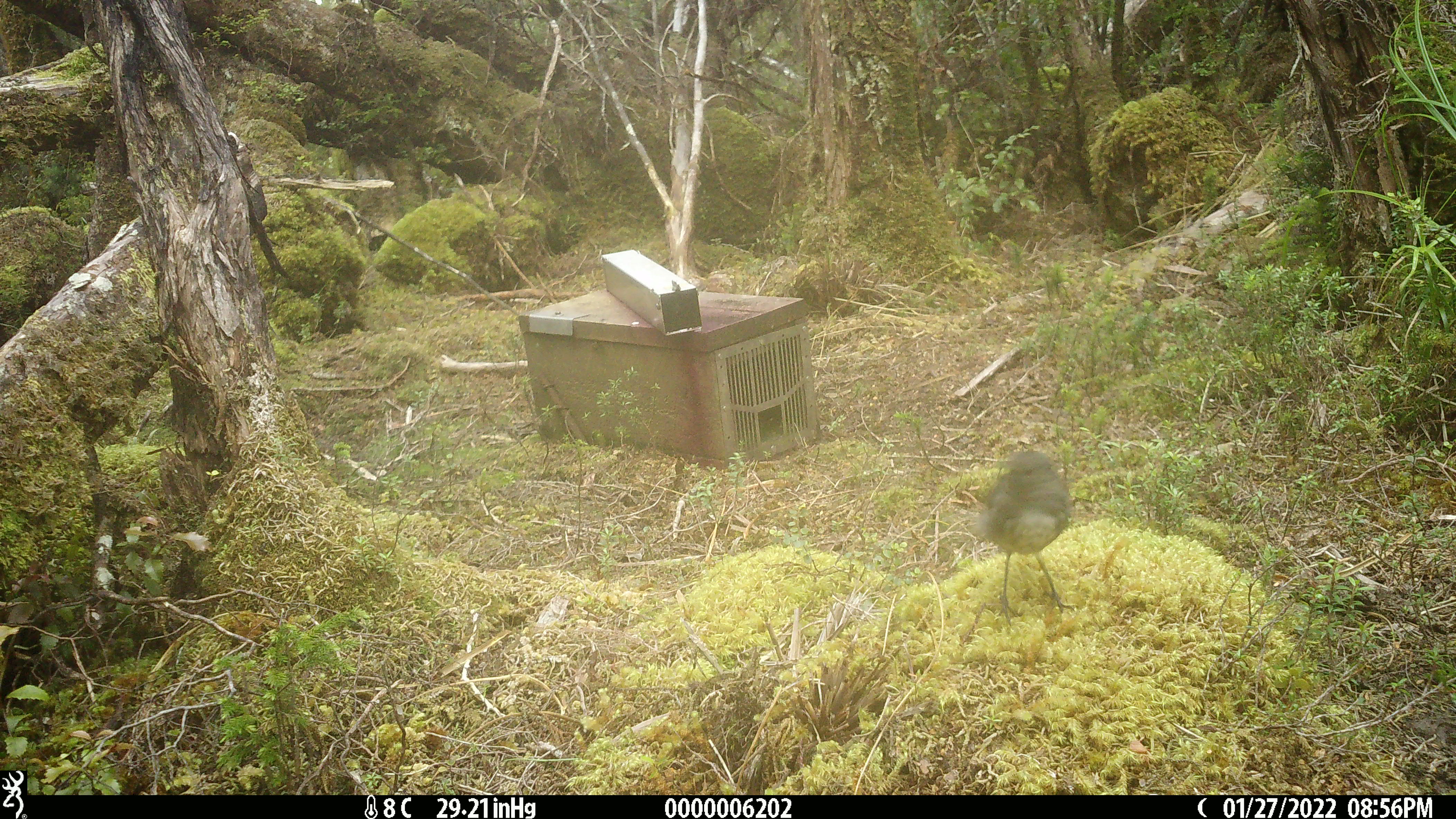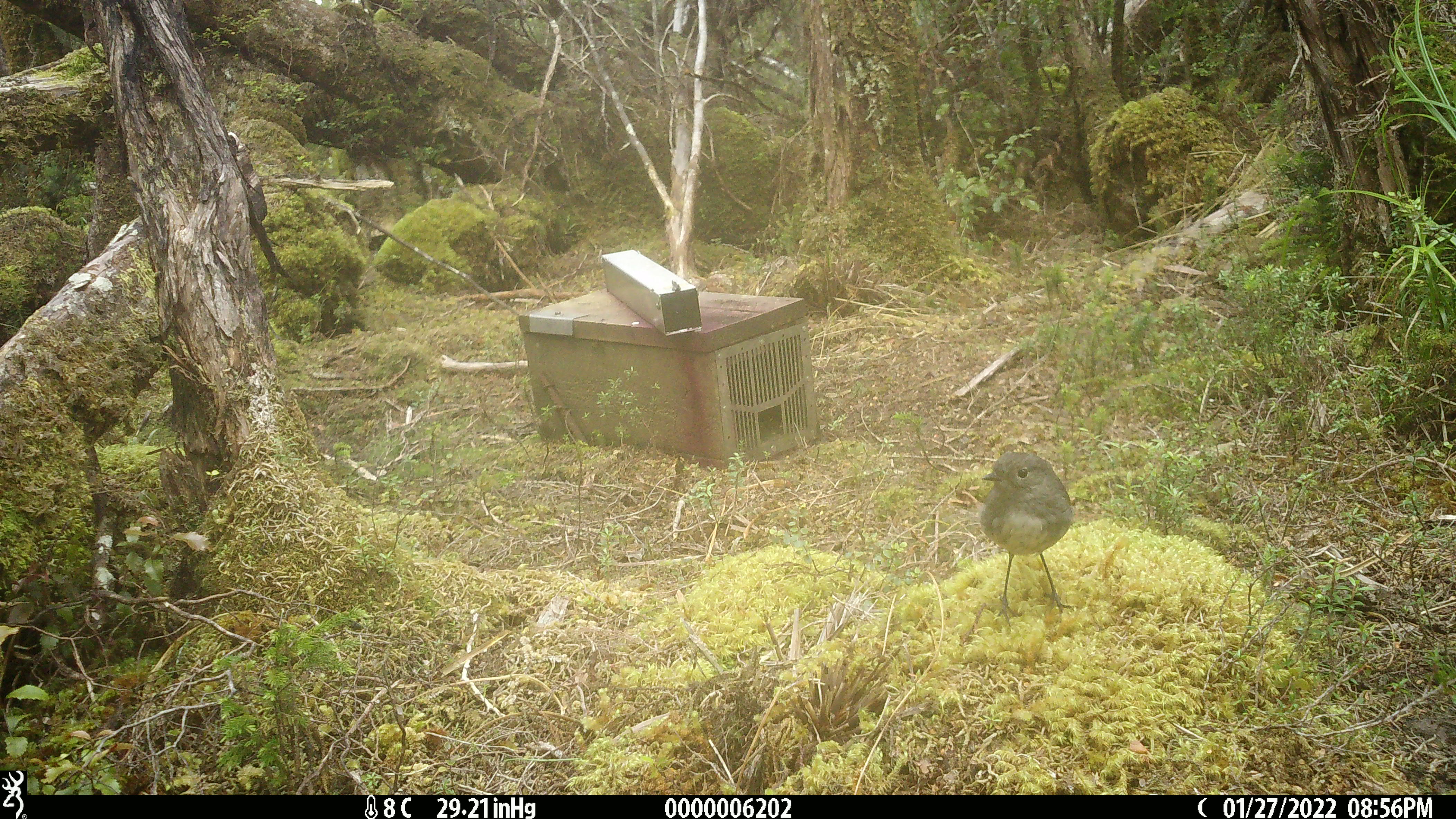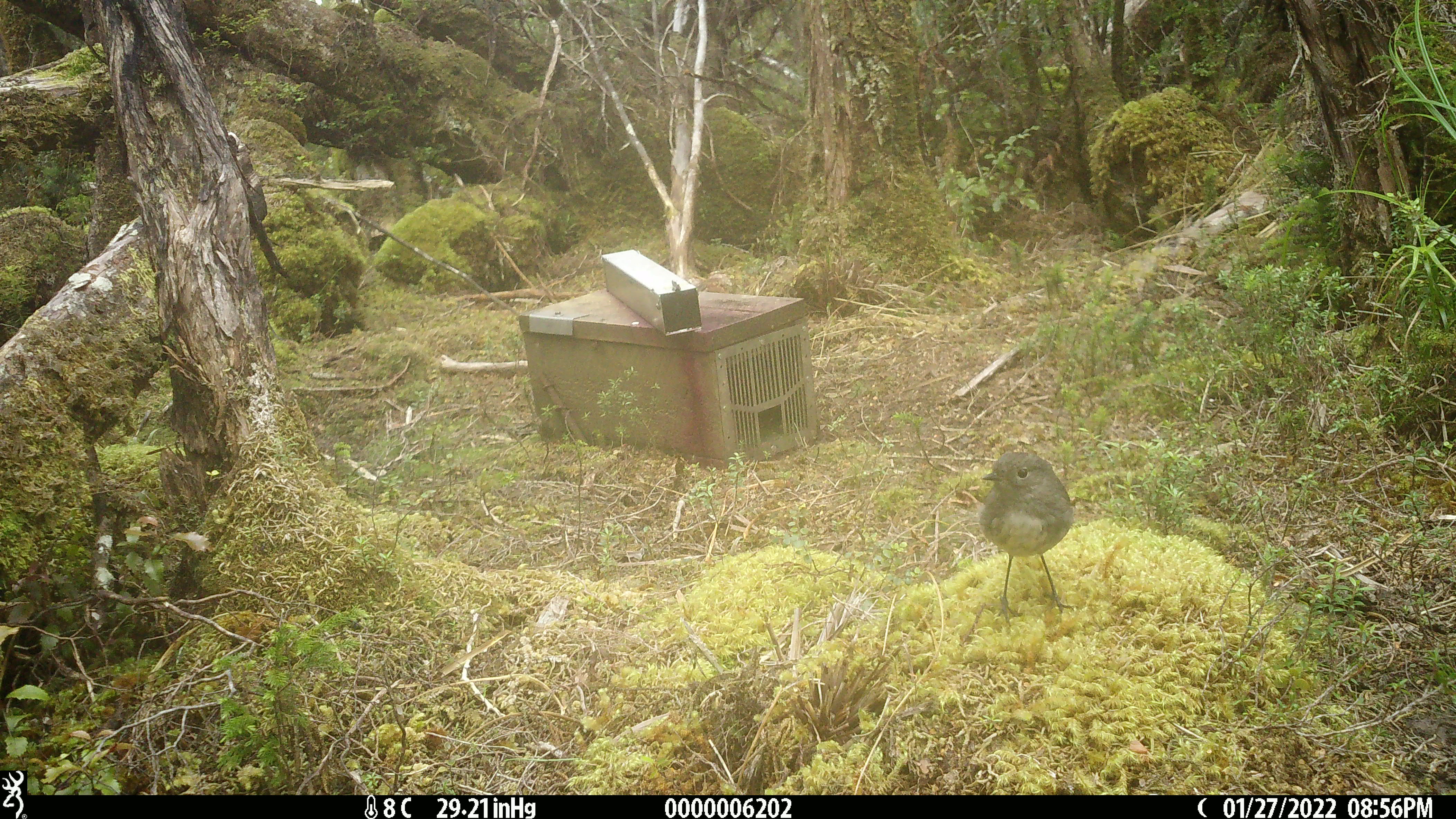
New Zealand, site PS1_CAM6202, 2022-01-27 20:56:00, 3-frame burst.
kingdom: Animalia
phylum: Chordata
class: Aves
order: Passeriformes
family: Petroicidae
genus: Petroica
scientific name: Petroica australis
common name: new zealand robin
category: robin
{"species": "robin (new zealand robin) (Petroica australis)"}